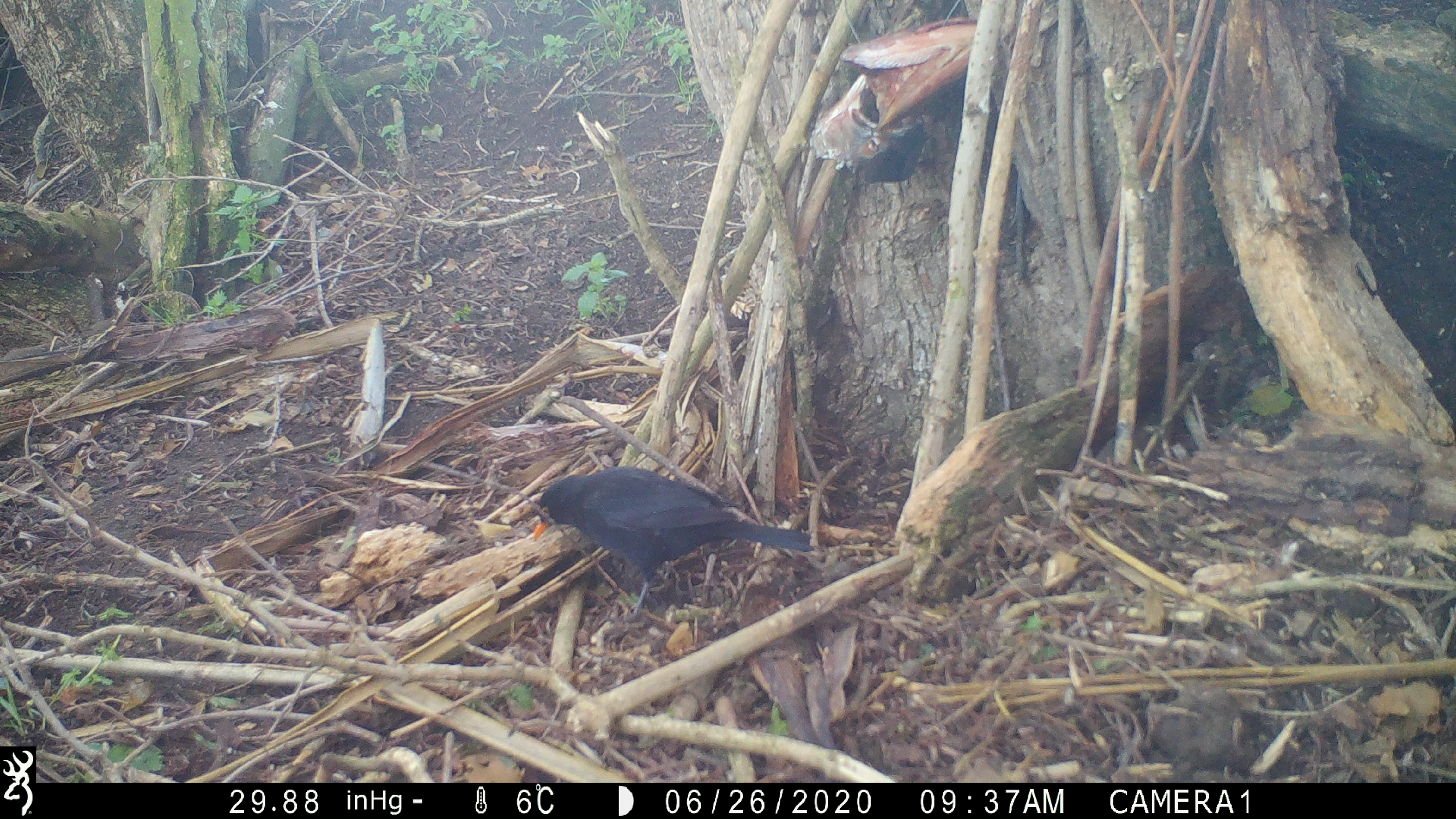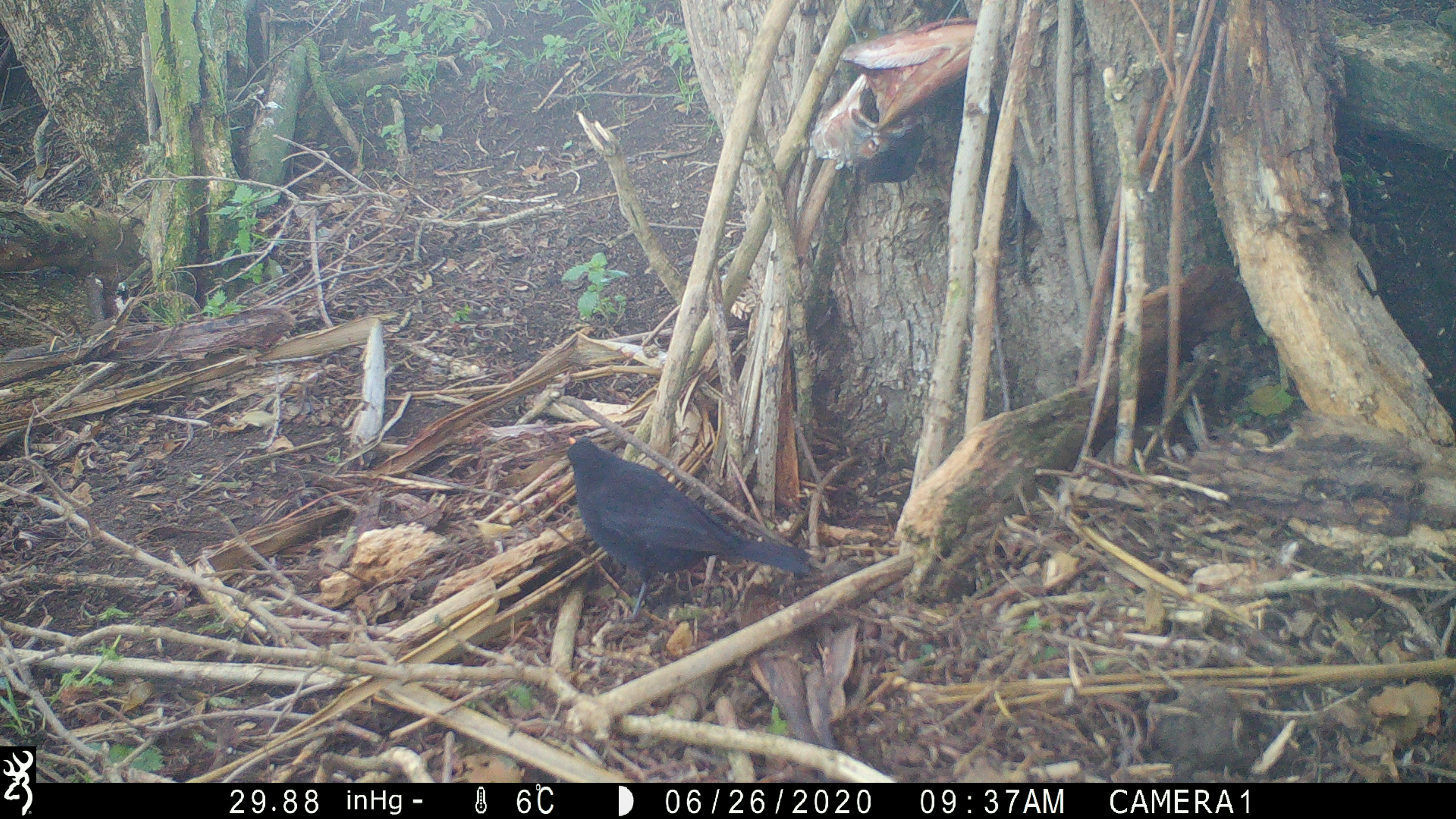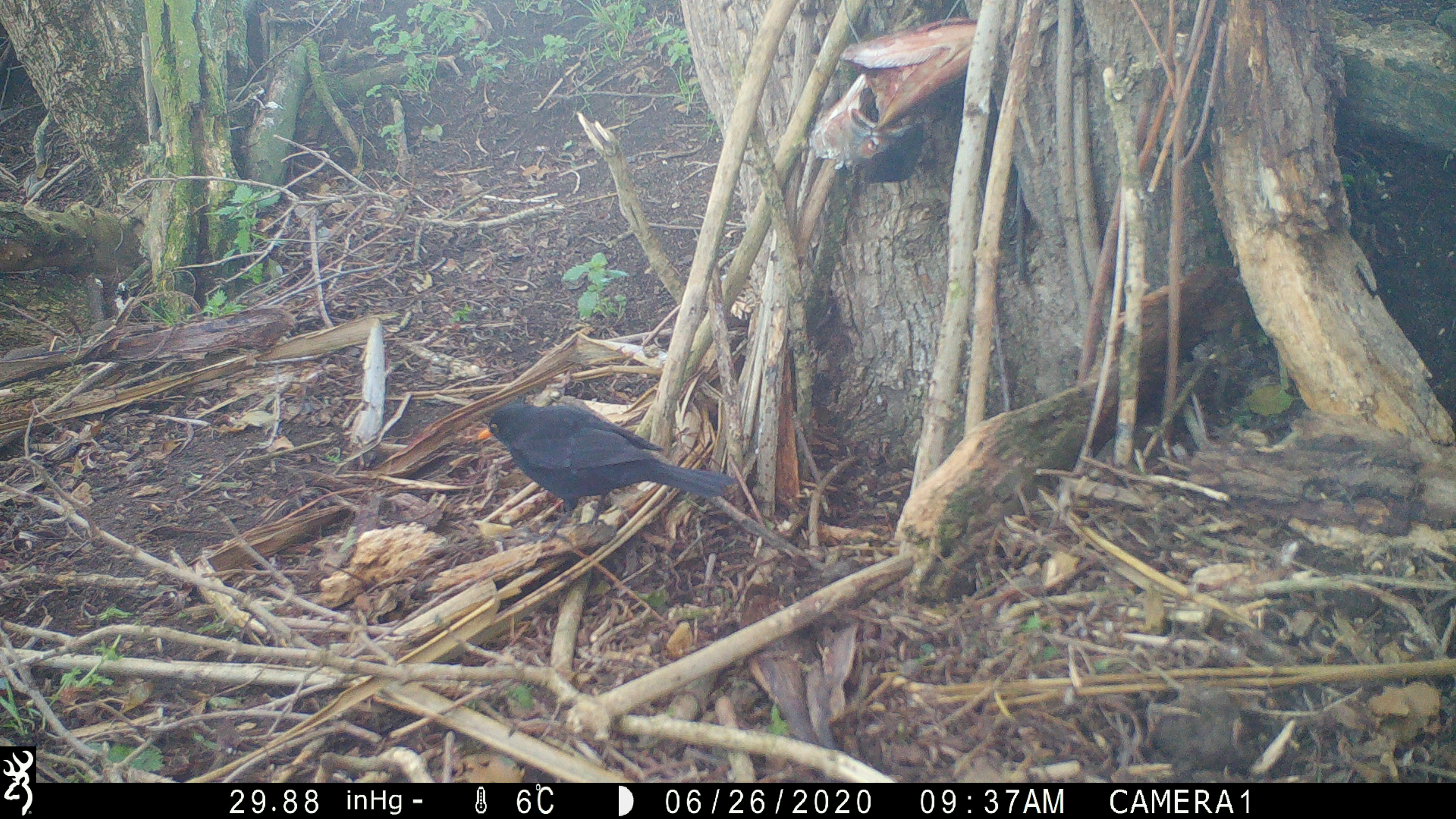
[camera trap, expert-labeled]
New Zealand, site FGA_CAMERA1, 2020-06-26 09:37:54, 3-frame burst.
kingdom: Animalia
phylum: Chordata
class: Aves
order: Passeriformes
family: Turdidae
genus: Turdus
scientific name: Turdus merula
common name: eurasian blackbird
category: blackbird